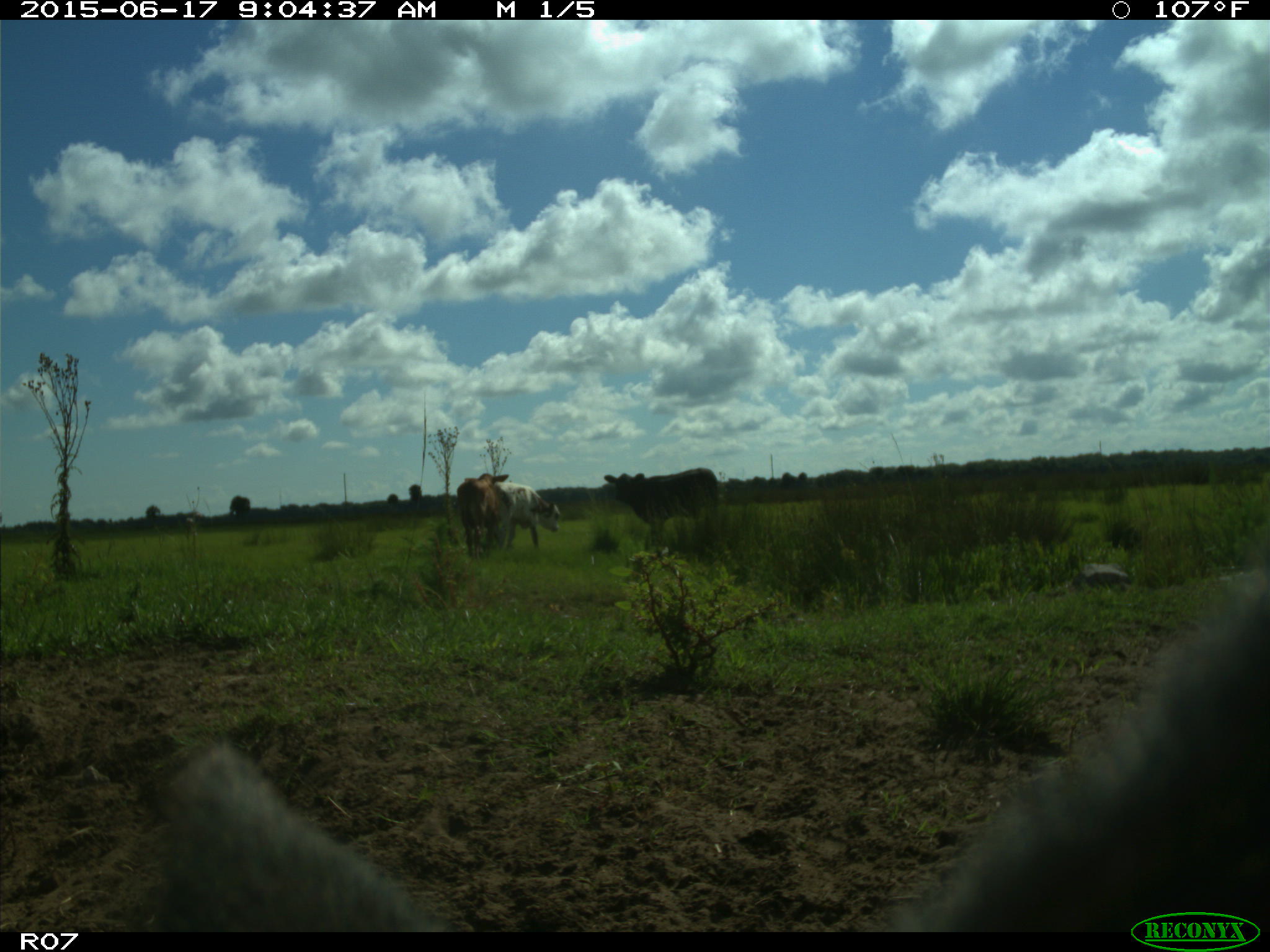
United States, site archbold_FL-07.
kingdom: Animalia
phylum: Chordata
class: Mammalia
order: Artiodactyla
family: Bovidae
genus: Bos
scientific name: Bos taurus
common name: domestic cow